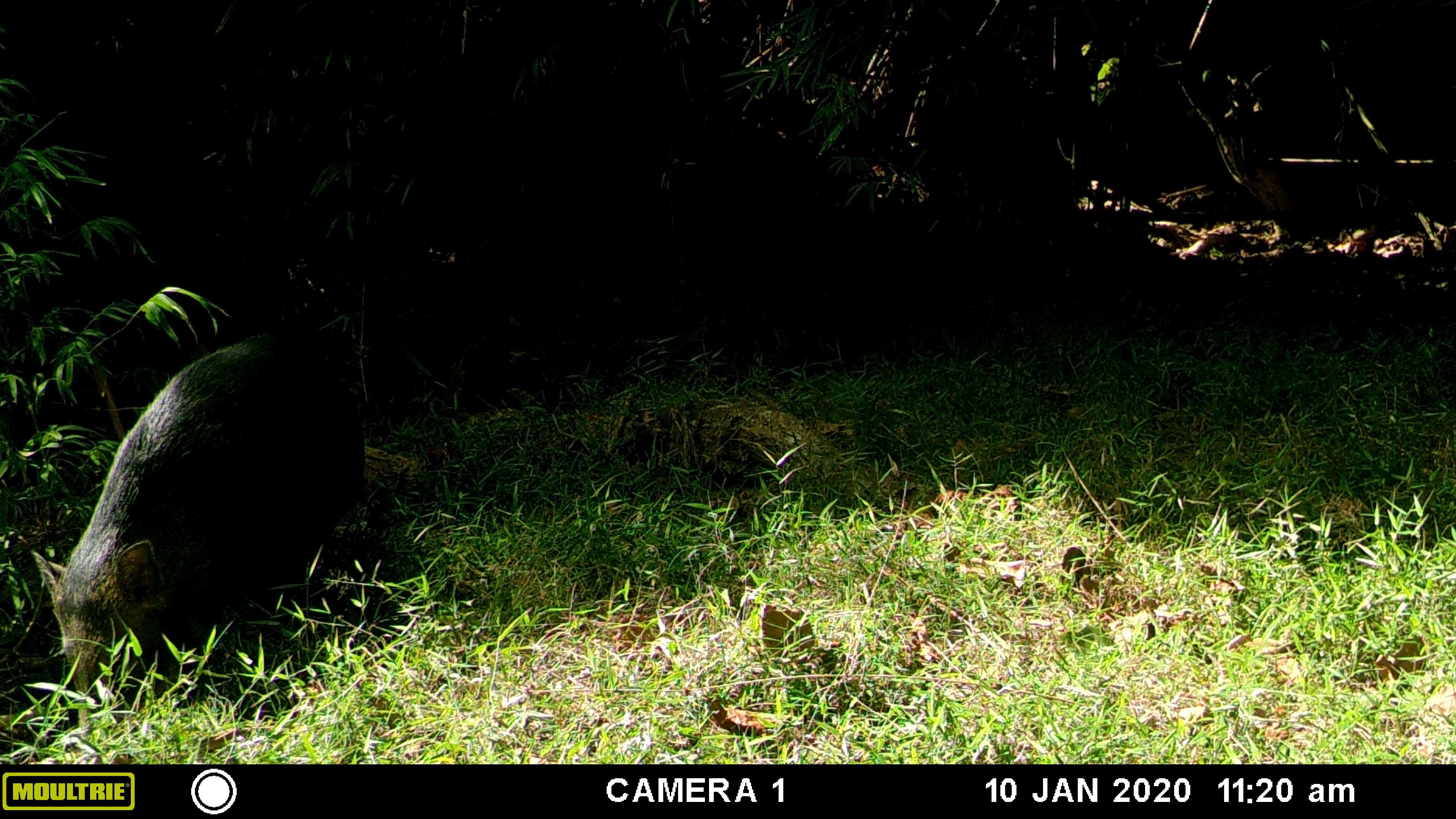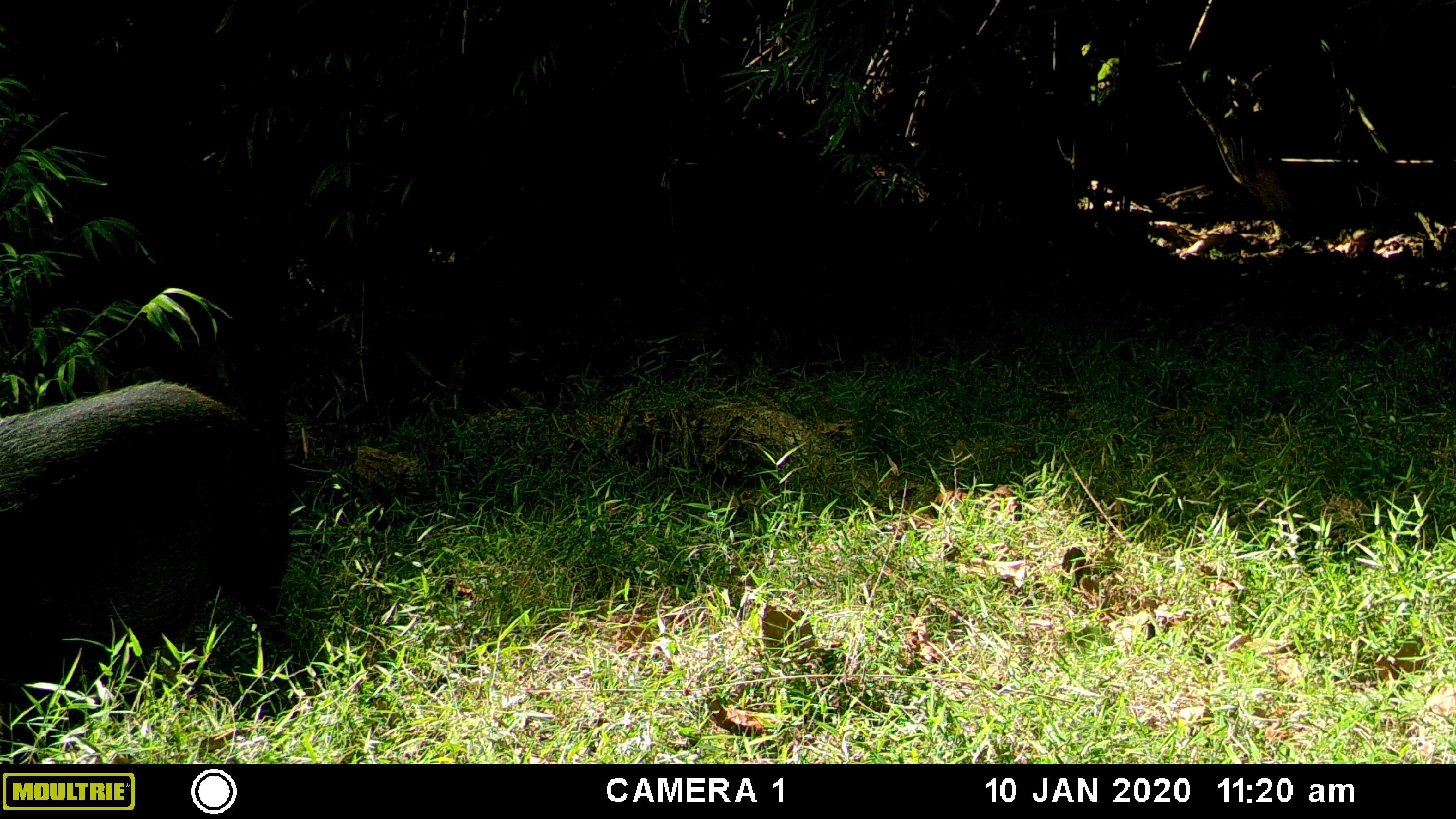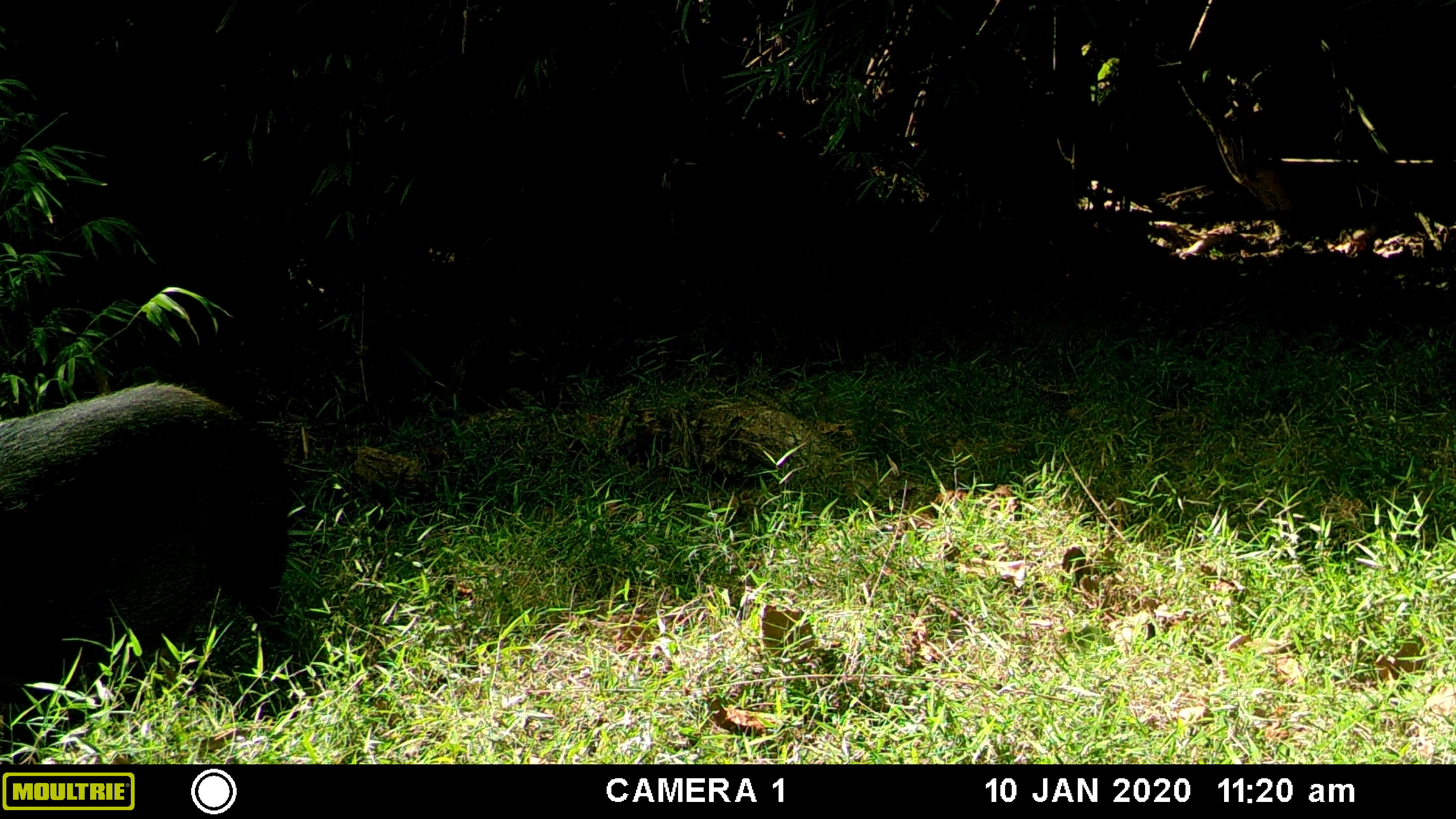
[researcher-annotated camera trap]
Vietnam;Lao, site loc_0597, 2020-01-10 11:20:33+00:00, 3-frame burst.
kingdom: Animalia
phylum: Chordata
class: Mammalia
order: Artiodactyla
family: Suidae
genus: Sus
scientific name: Sus scrofa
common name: eurasian wild pig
Eurasian wild pig (Sus scrofa). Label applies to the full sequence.